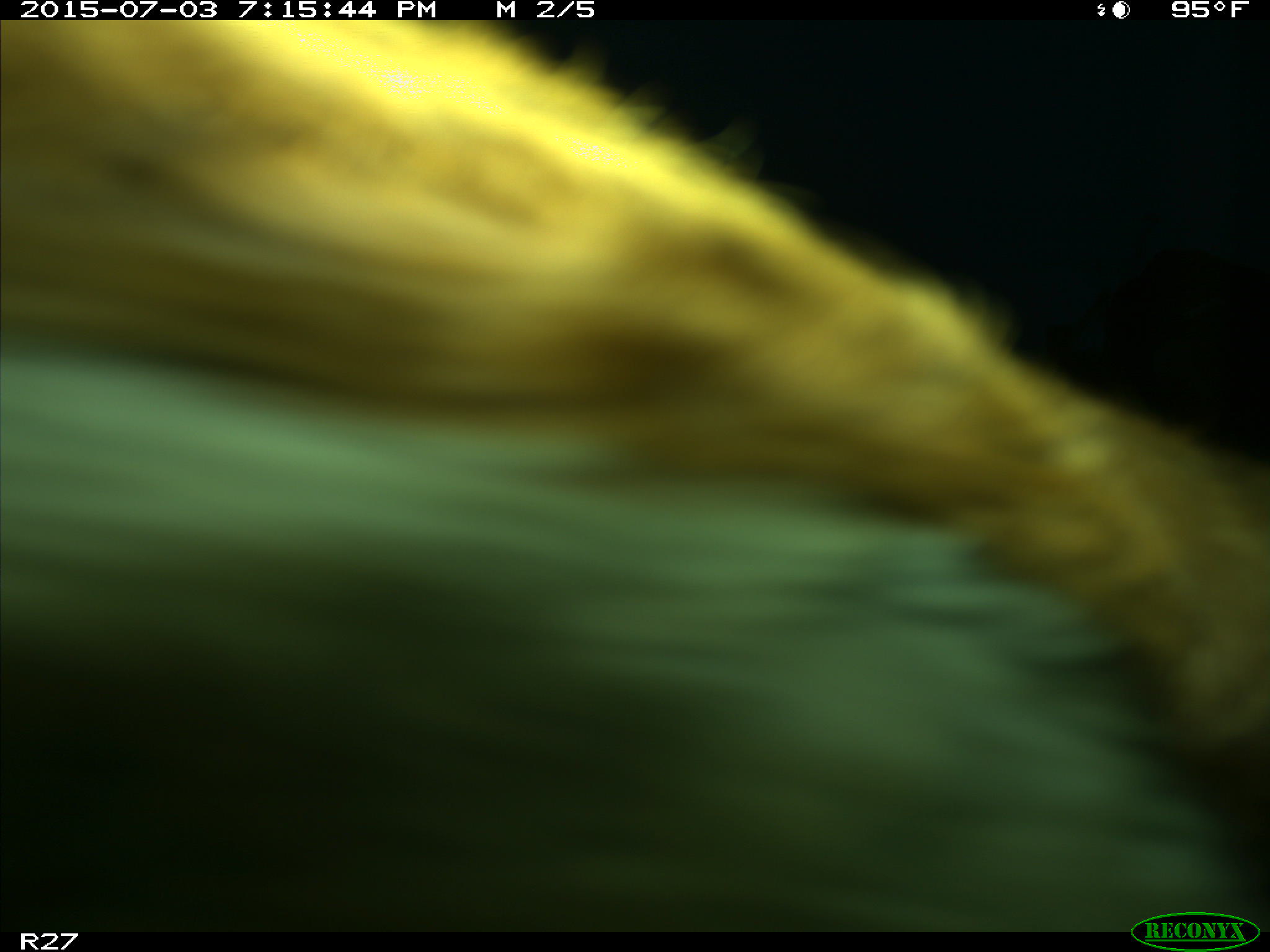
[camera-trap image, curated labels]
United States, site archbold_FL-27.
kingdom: Animalia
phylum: Chordata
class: Mammalia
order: Artiodactyla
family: Bovidae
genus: Bos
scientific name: Bos taurus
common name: domestic cow